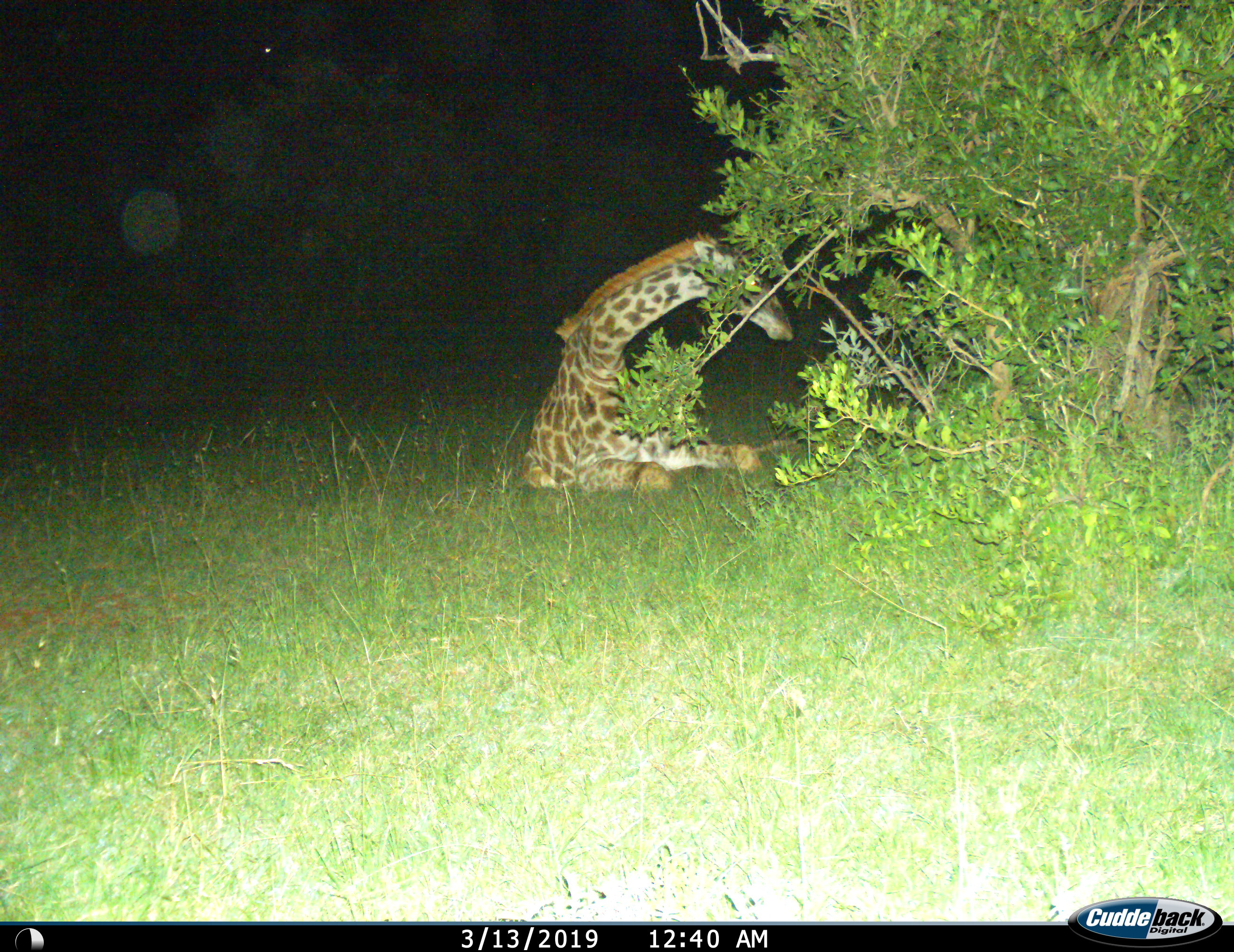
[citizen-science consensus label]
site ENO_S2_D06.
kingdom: Animalia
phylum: Chordata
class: Mammalia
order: Artiodactyla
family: Giraffidae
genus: Giraffa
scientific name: Giraffa camelopardalis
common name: giraffe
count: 1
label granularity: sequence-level